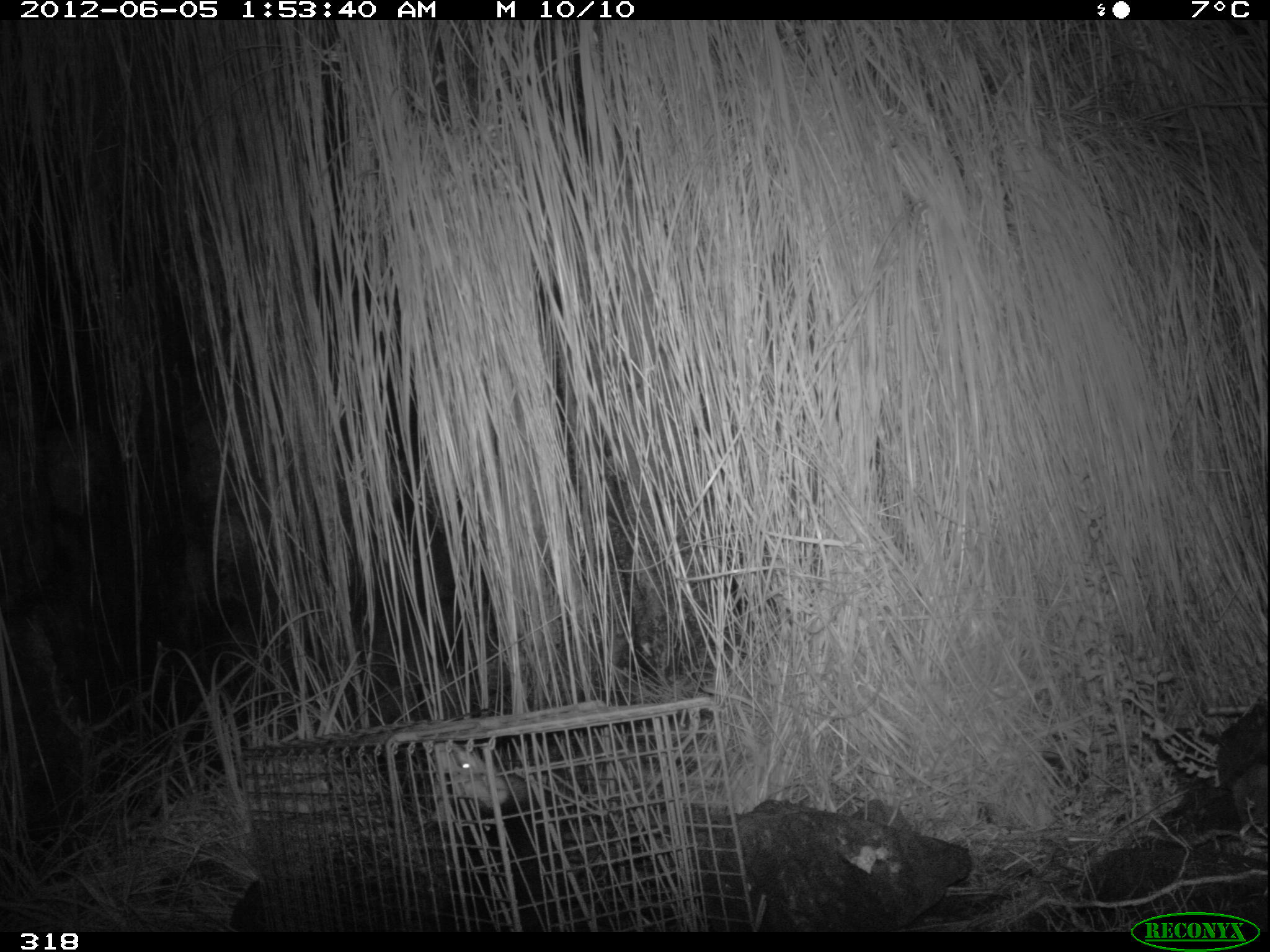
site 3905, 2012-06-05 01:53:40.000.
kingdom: Animalia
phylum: Chordata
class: Mammalia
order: Didelphimorphia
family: Didelphidae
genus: Didelphis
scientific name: Didelphis pernigra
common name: andean white-eared opossum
Didelphis pernigra (andean white-eared opossum).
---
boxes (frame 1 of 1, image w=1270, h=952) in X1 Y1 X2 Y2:
didelphis pernigra: 435 743 555 932